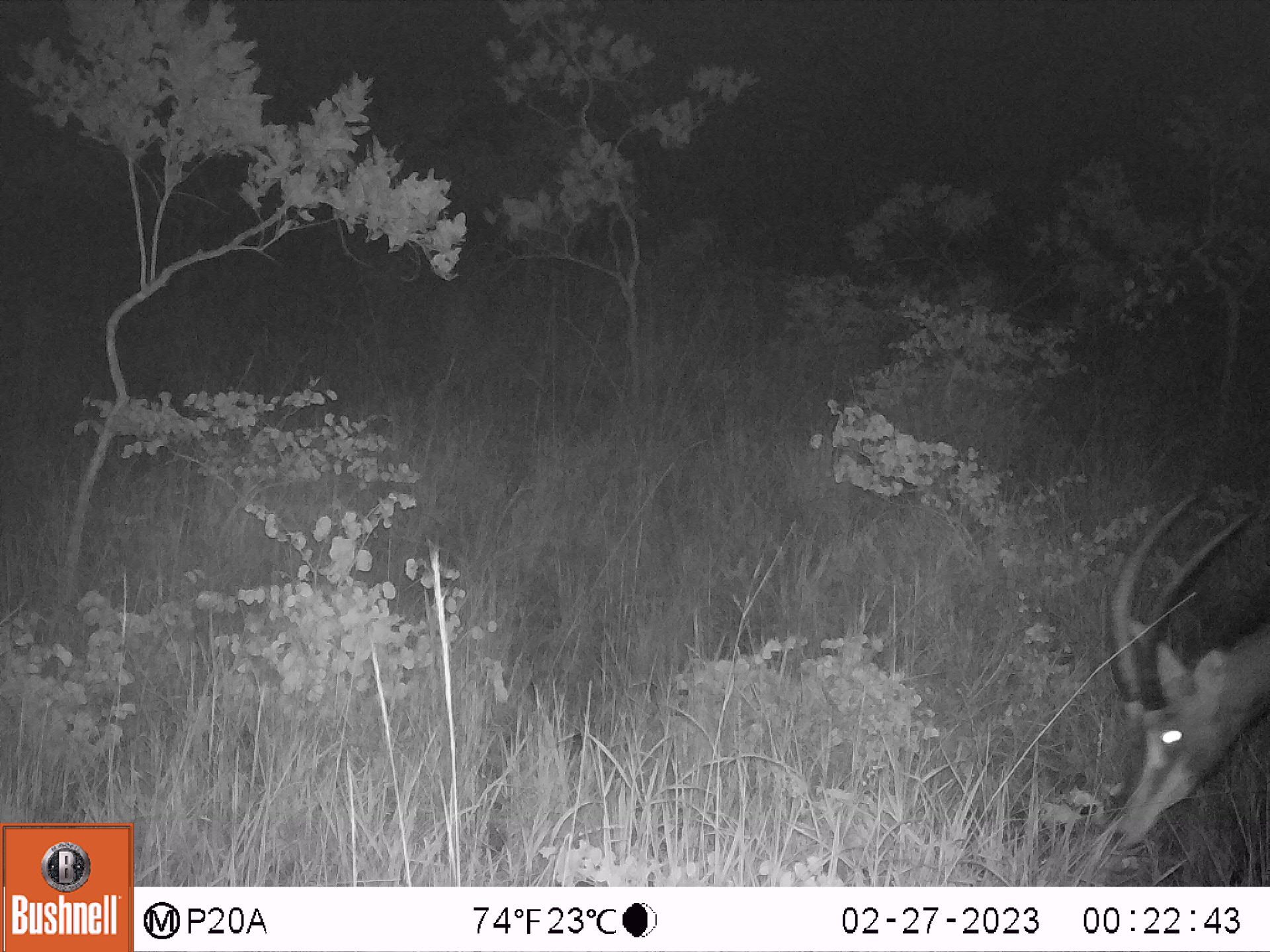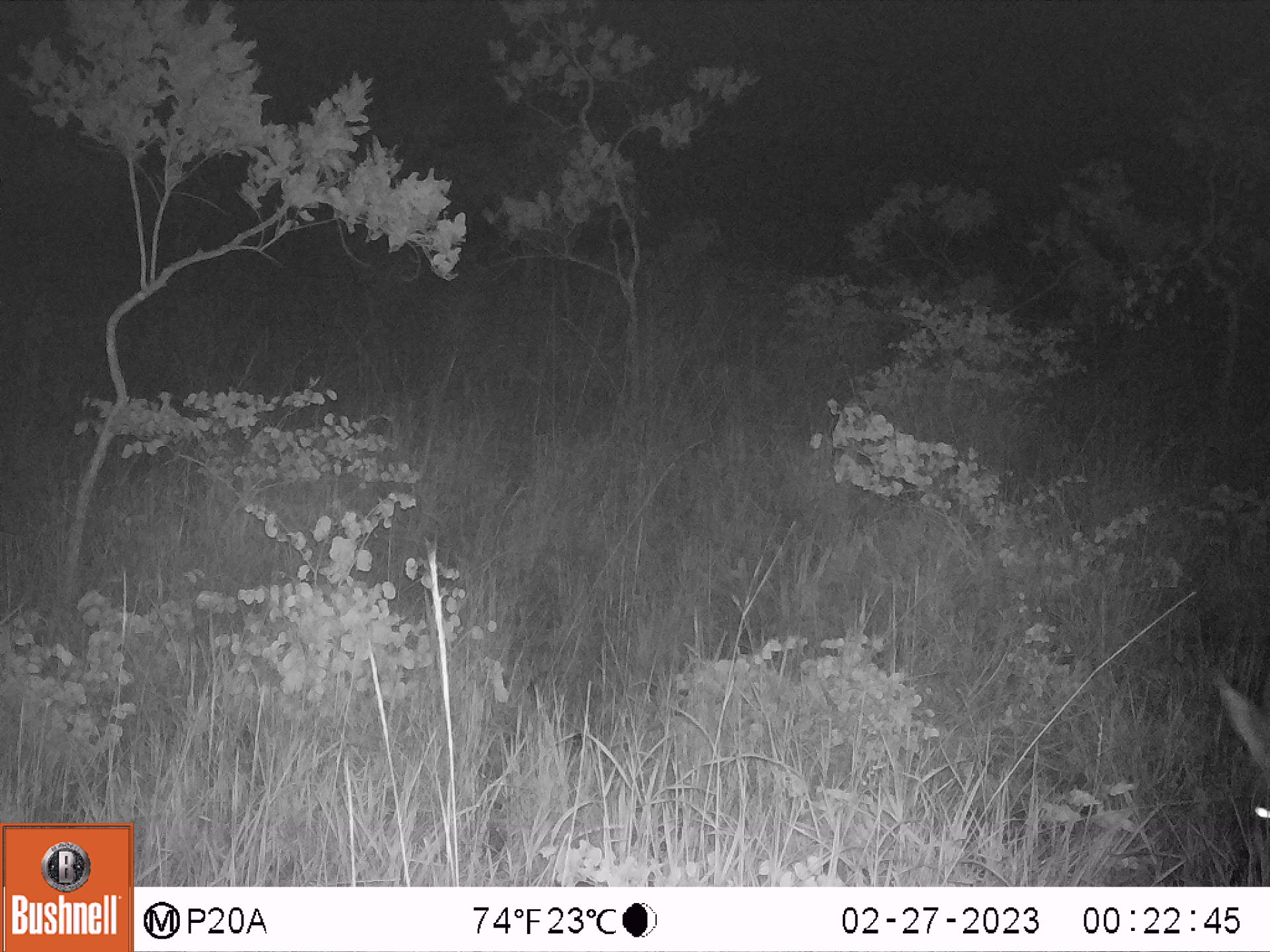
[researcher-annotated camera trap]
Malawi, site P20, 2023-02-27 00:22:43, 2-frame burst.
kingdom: Animalia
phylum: Chordata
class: Mammalia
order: Artiodactyla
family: Bovidae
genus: Hippotragus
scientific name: Hippotragus niger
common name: sable antelope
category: sable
Sable (sable antelope) (Hippotragus niger), count 1.